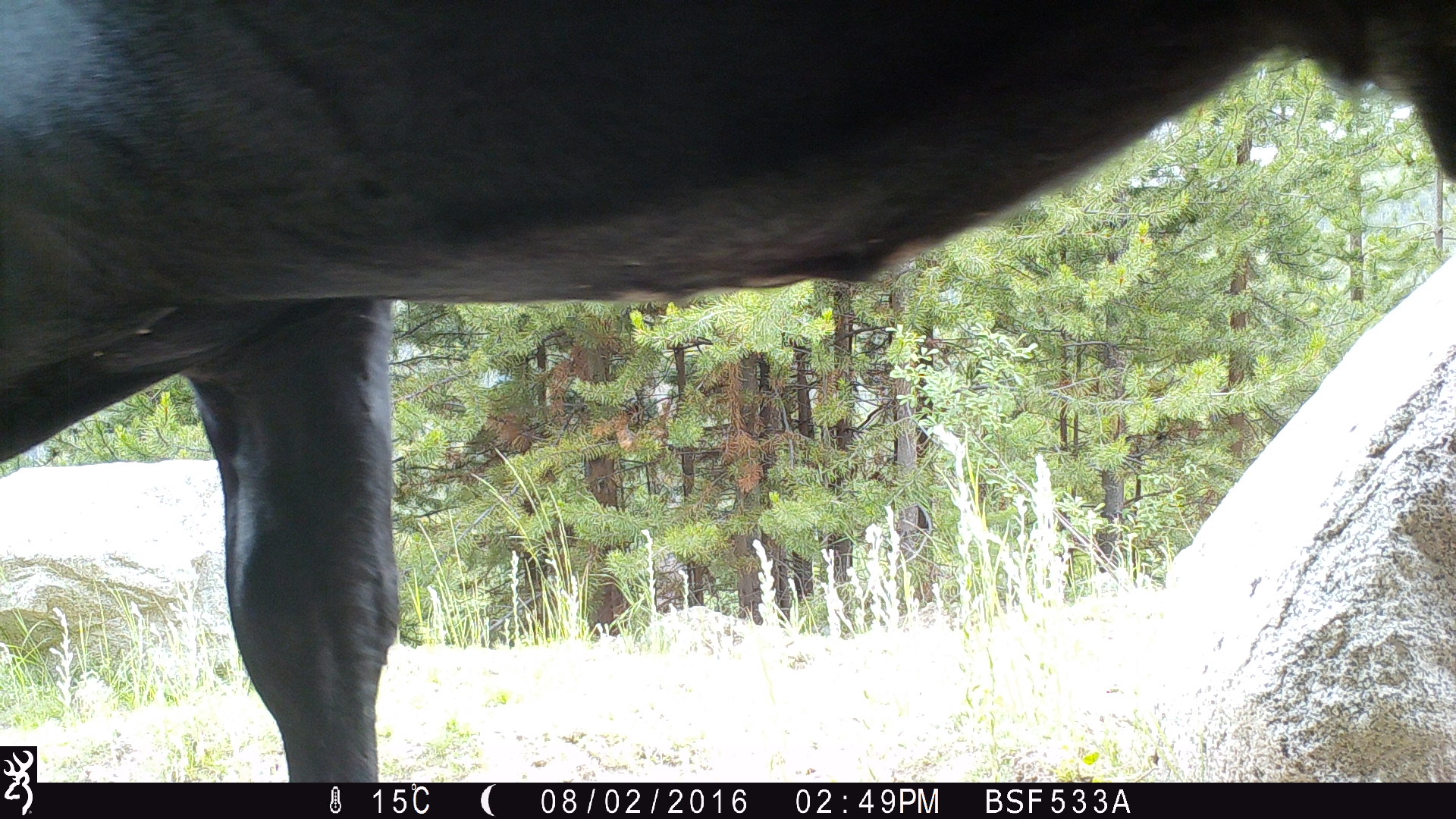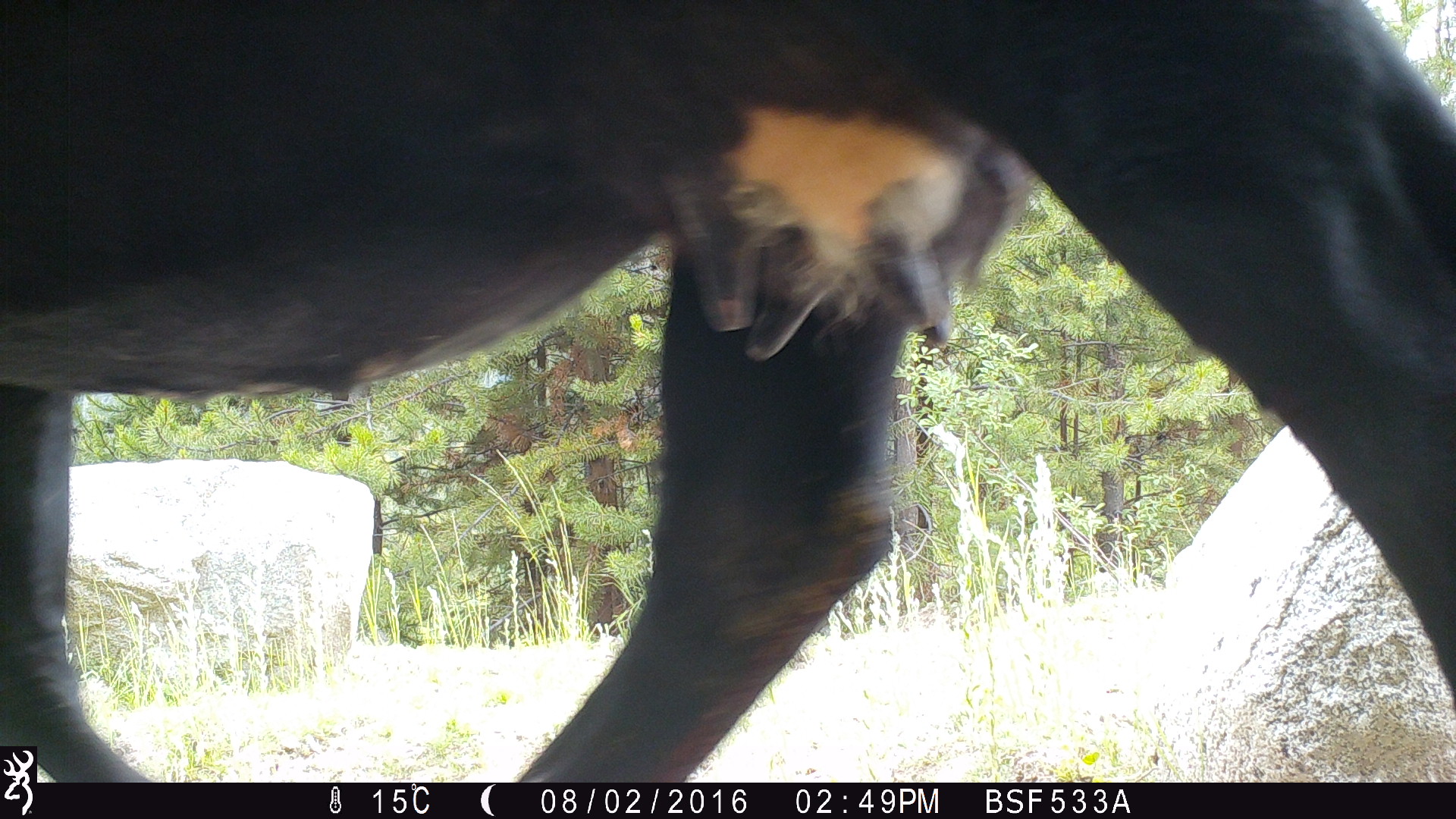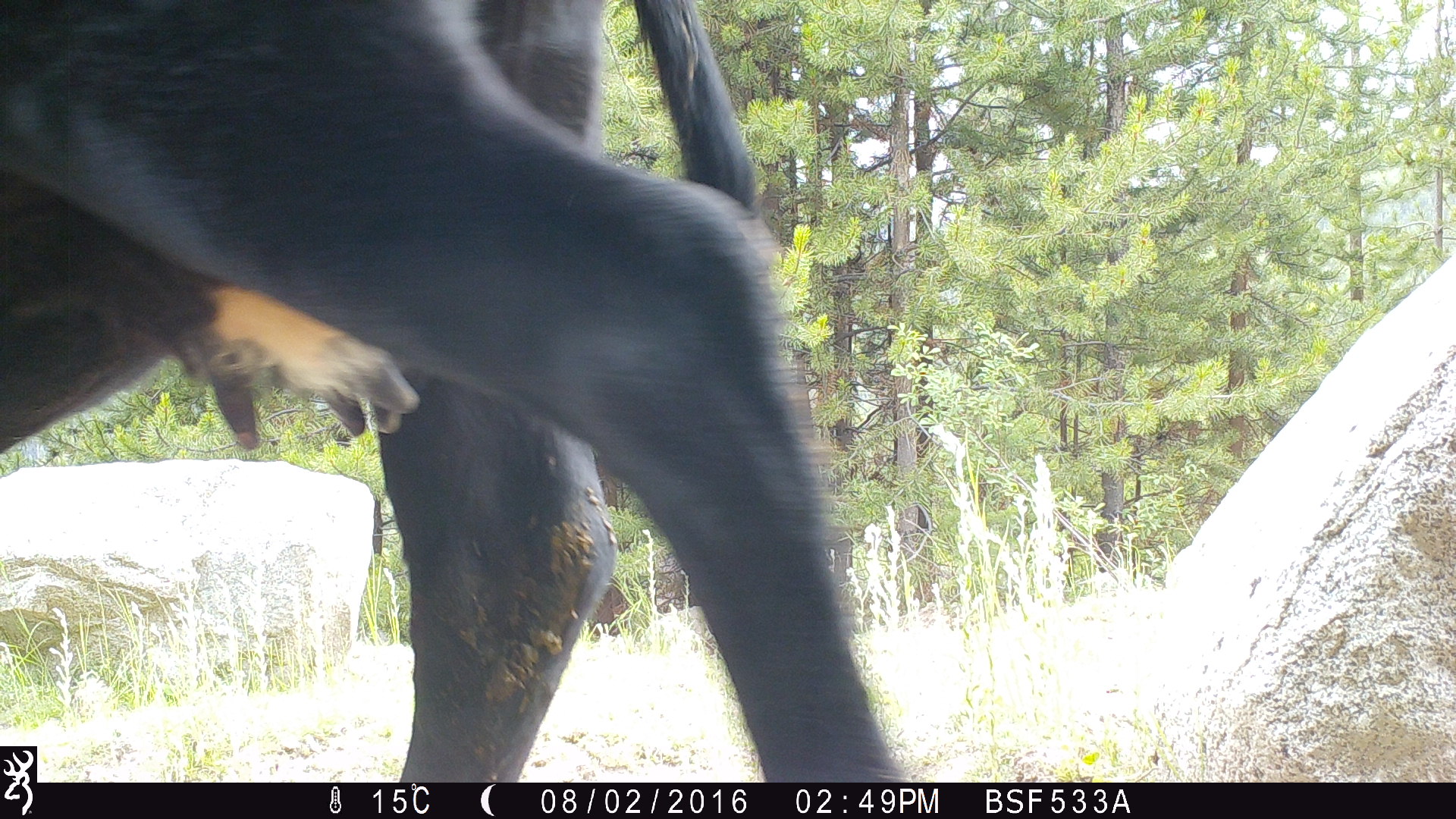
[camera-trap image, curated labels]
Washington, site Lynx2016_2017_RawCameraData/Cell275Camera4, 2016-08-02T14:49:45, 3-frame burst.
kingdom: Animalia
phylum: Chordata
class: Mammalia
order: Artiodactyla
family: Bovidae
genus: Bos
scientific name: Bos taurus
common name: domestic cattle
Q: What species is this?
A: Domestic cattle (Bos taurus).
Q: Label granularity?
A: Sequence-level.